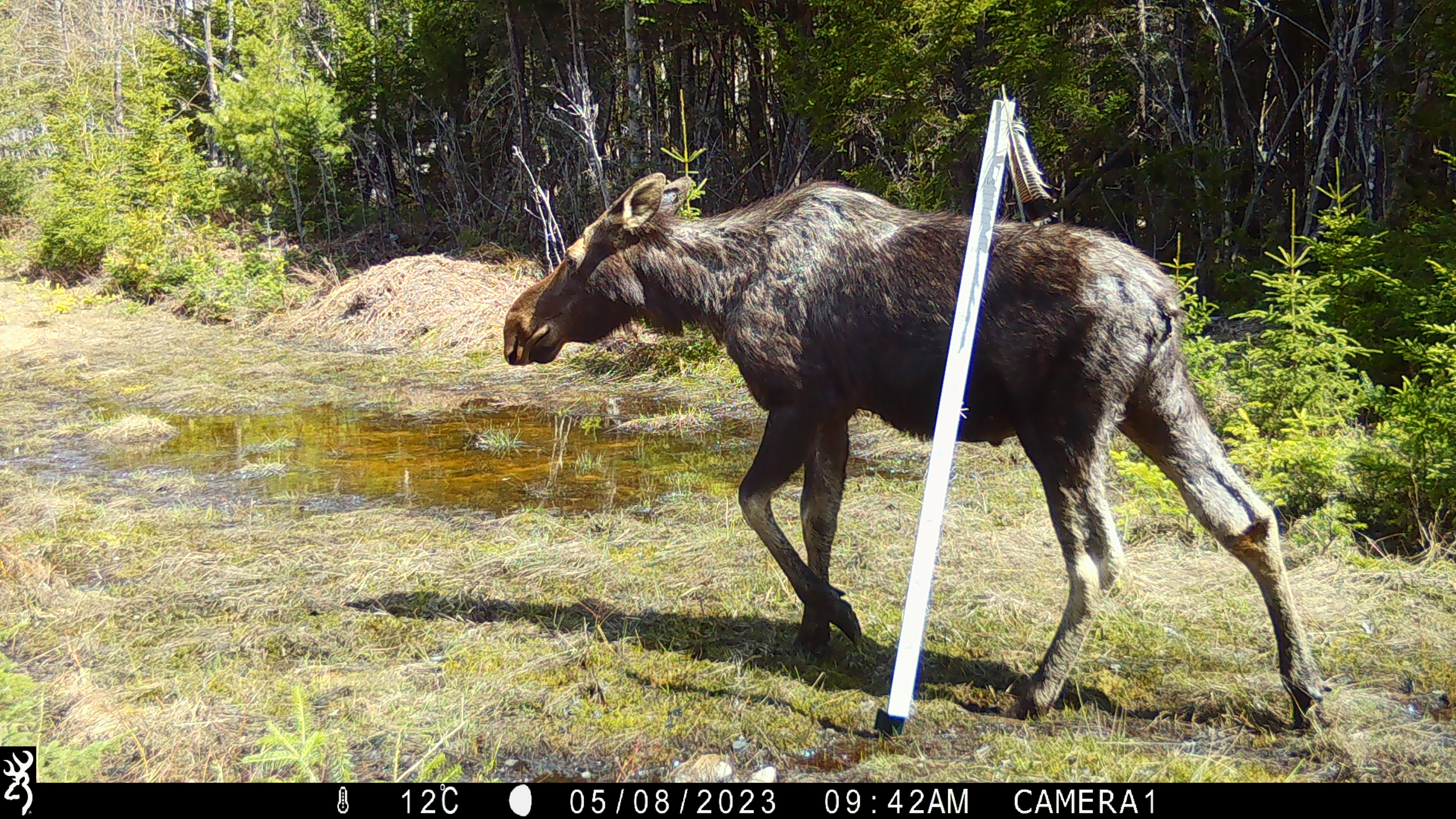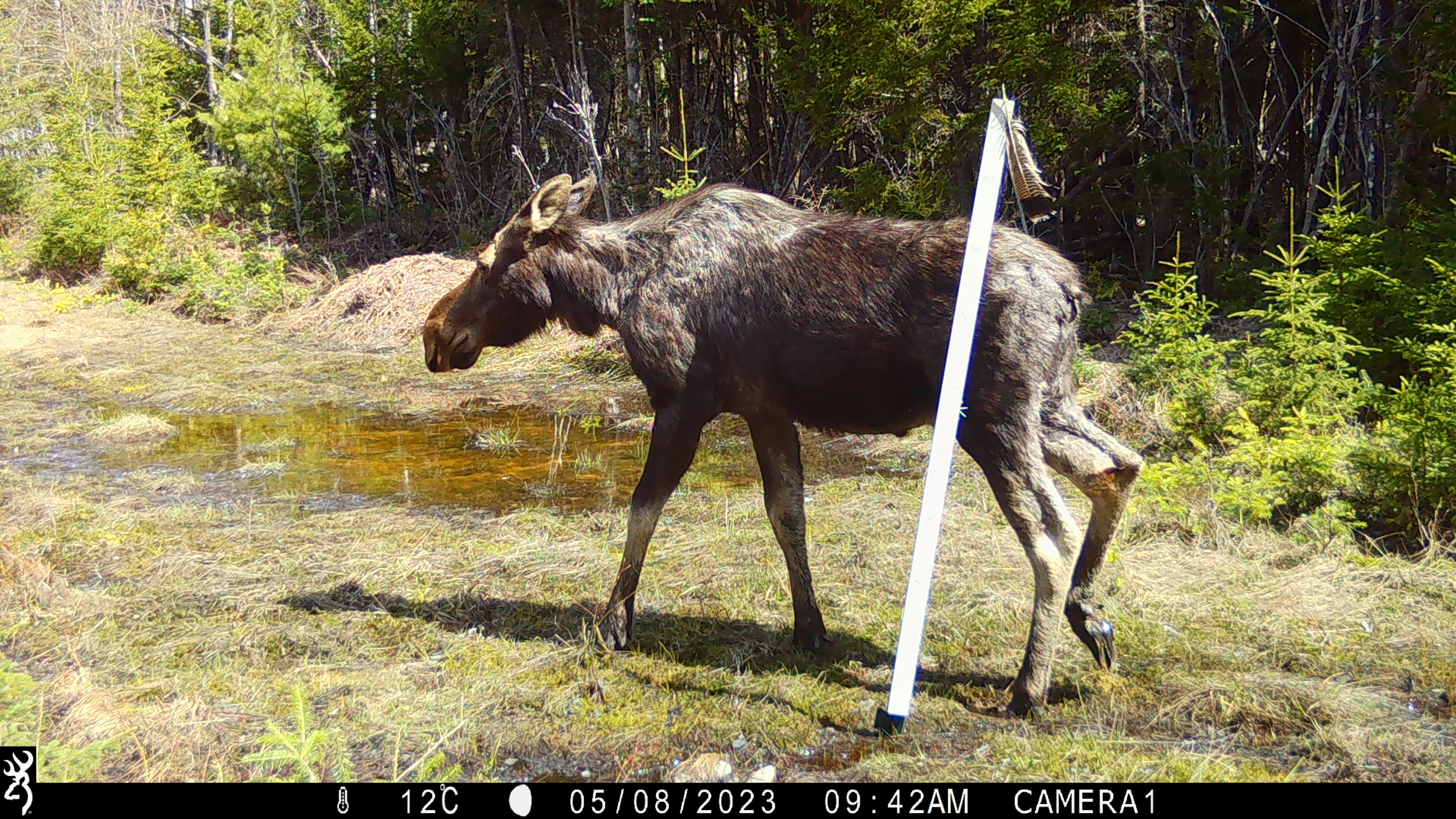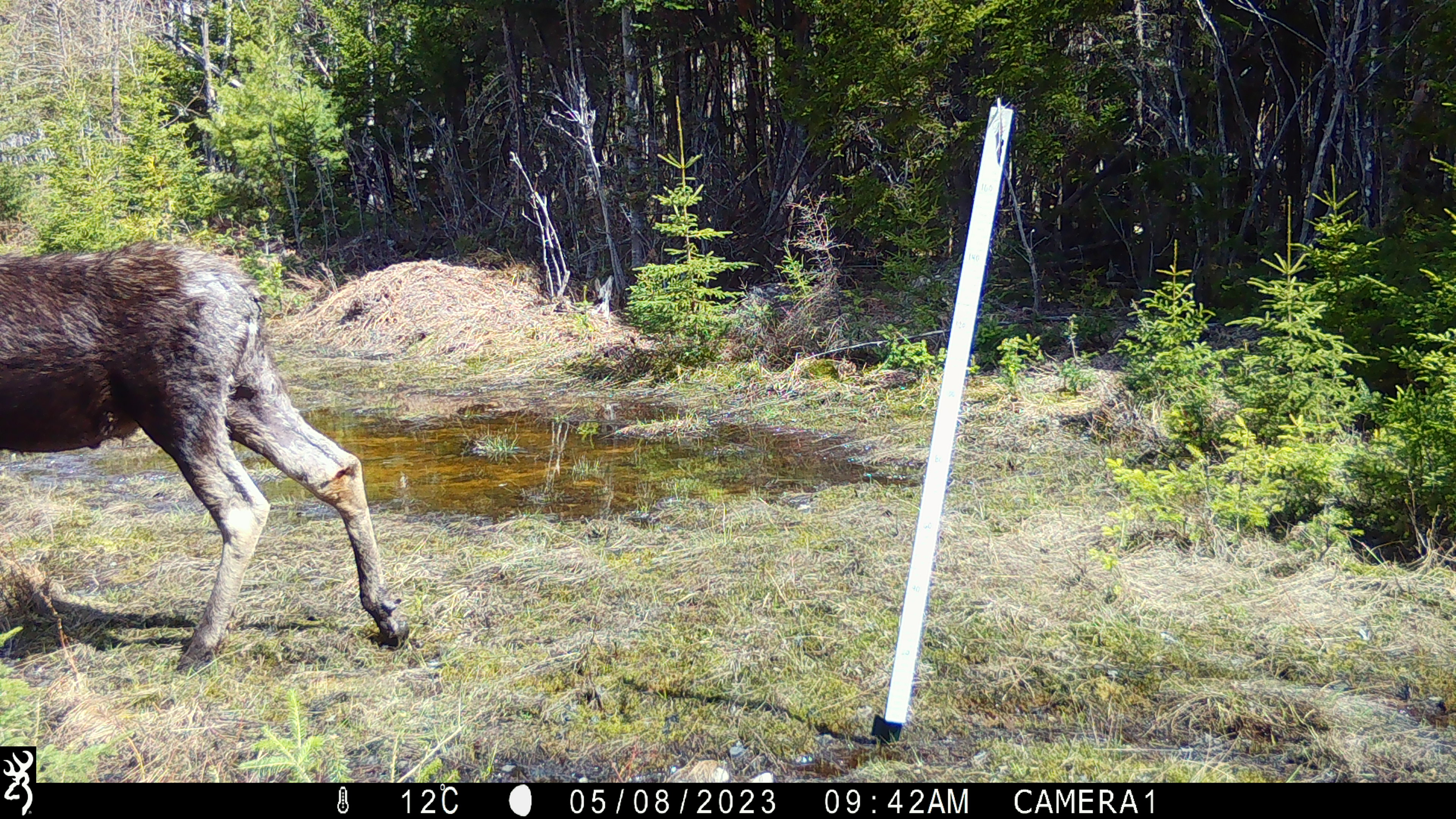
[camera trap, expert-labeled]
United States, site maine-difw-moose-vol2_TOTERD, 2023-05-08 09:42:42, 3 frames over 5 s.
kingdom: Animalia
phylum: Chordata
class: Mammalia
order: Artiodactyla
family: Cervidae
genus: Alces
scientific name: Alces alces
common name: moose